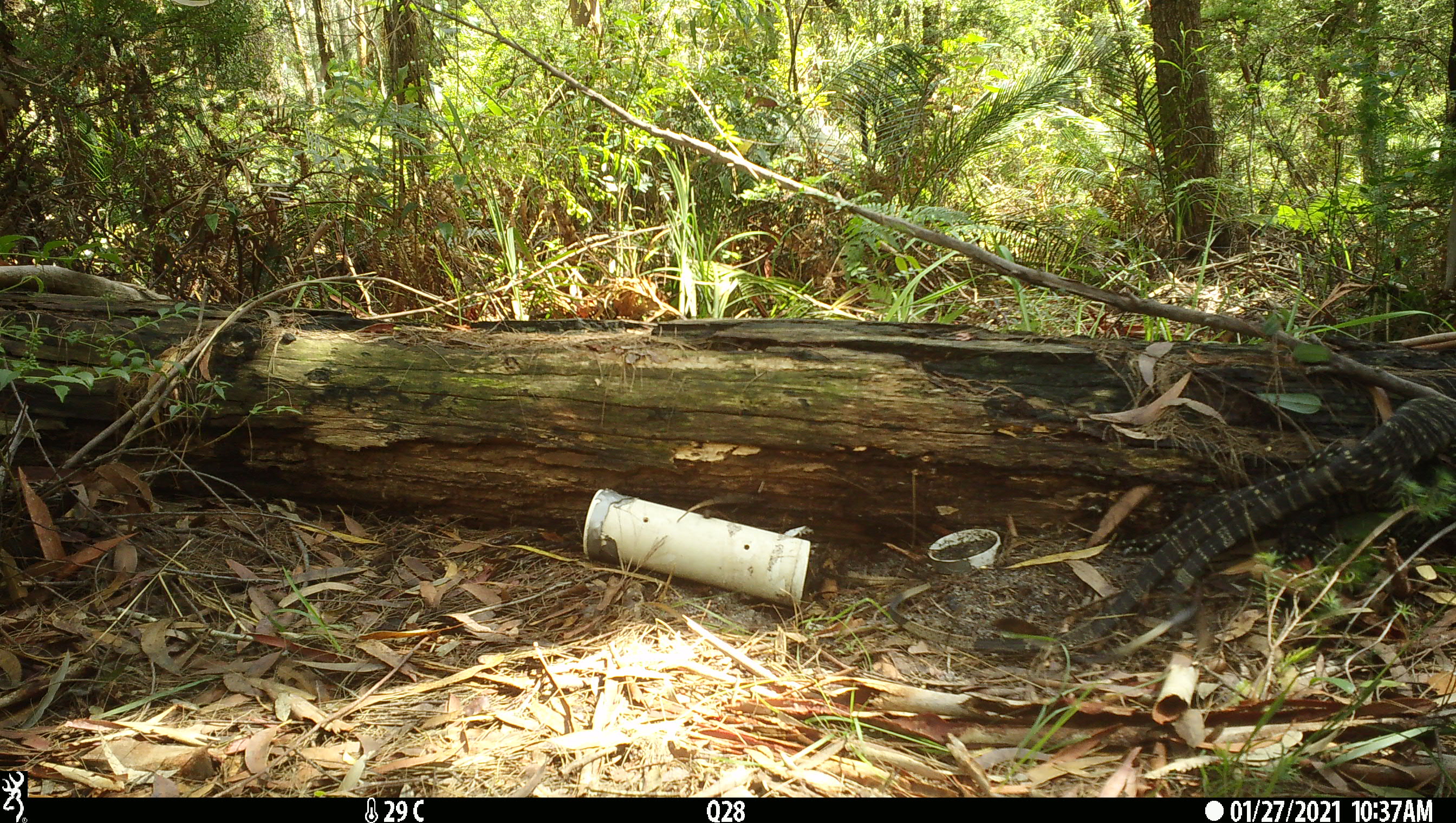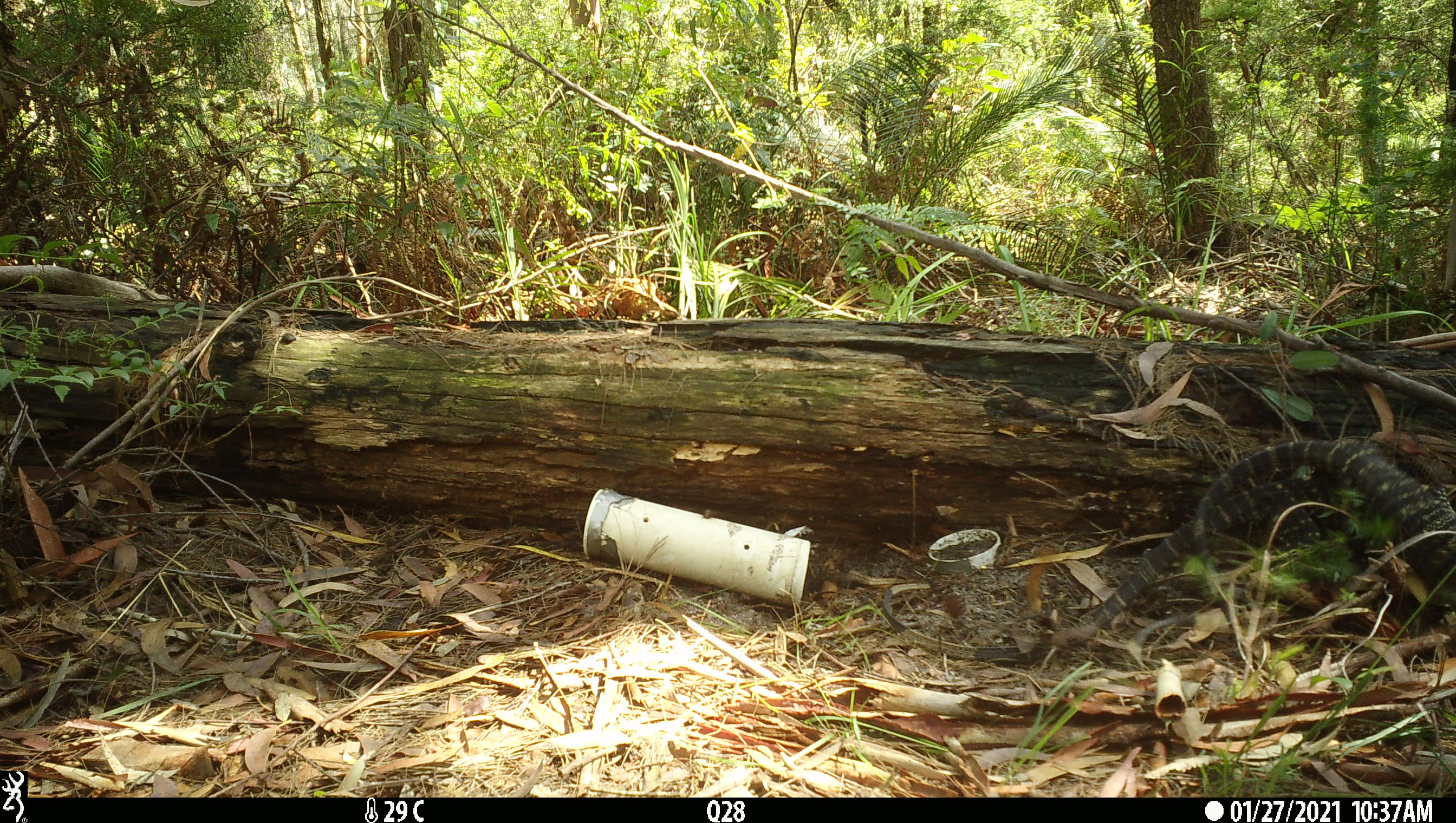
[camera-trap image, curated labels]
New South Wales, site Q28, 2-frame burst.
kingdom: Animalia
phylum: Chordata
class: Reptilia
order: Squamata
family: Varanidae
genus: Varanus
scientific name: Varanus varius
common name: lace monitor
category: goanna